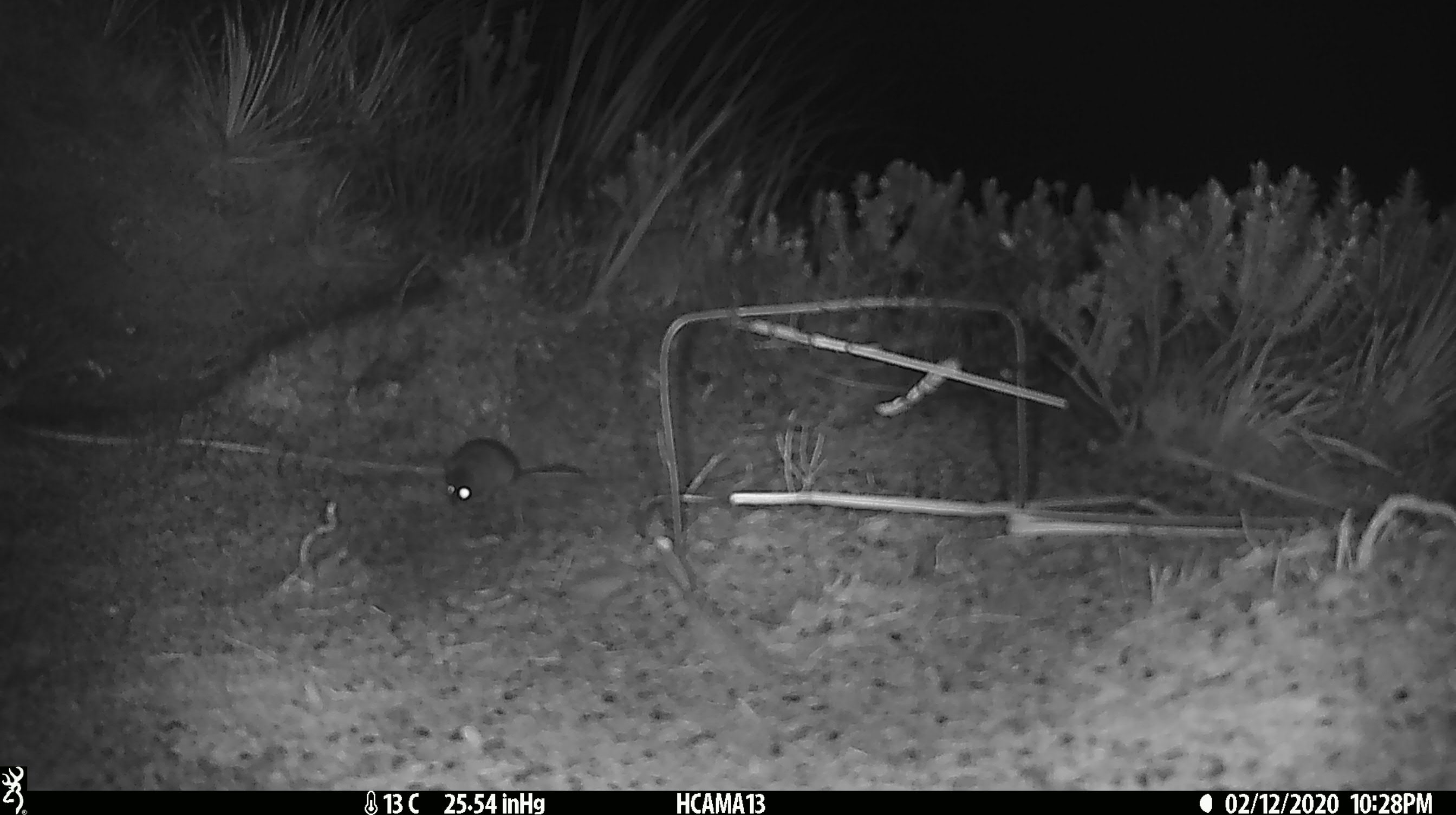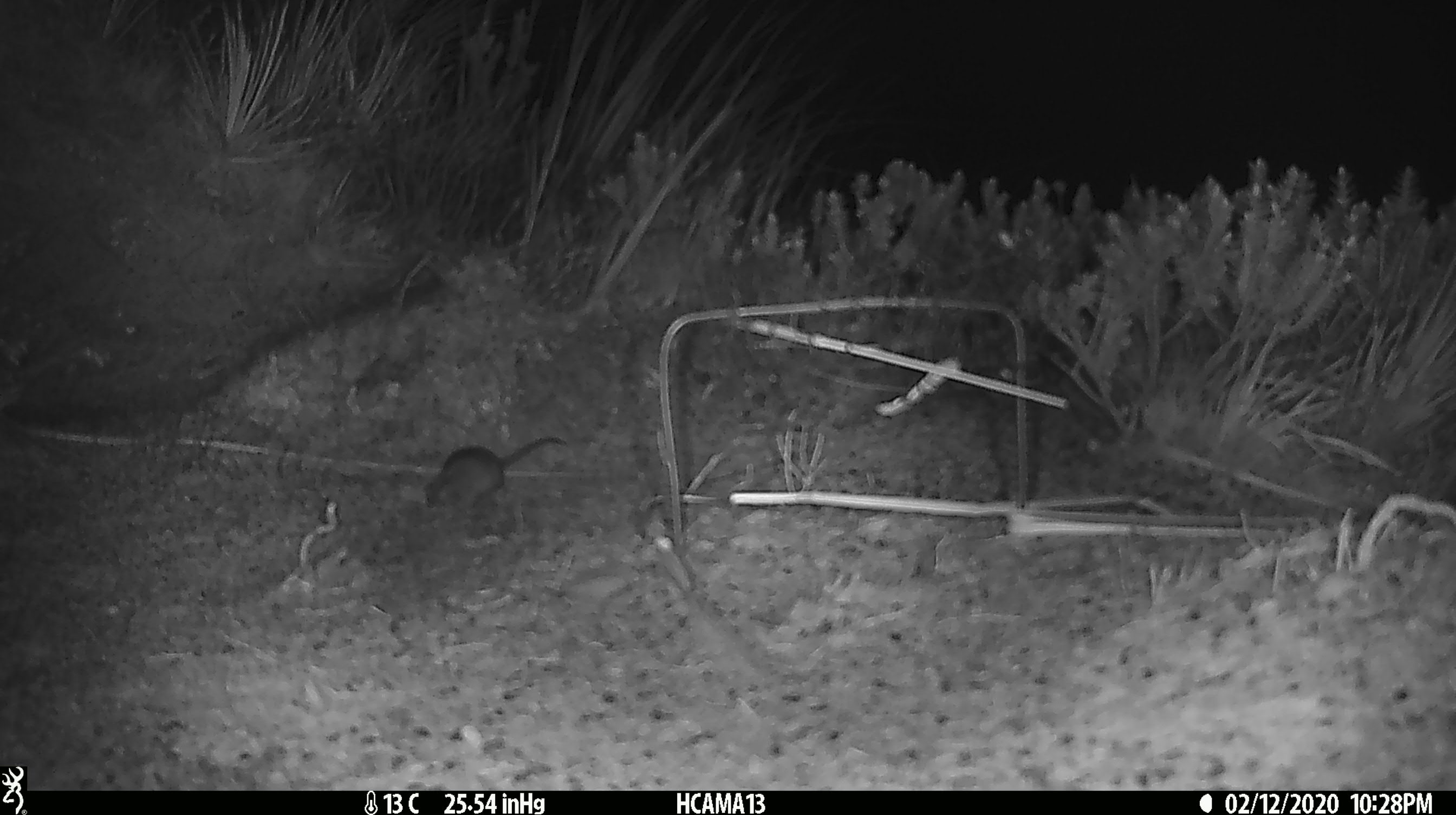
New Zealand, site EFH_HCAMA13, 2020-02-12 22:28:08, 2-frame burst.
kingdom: Animalia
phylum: Chordata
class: Mammalia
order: Rodentia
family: Muridae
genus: Mus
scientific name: Mus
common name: mouse